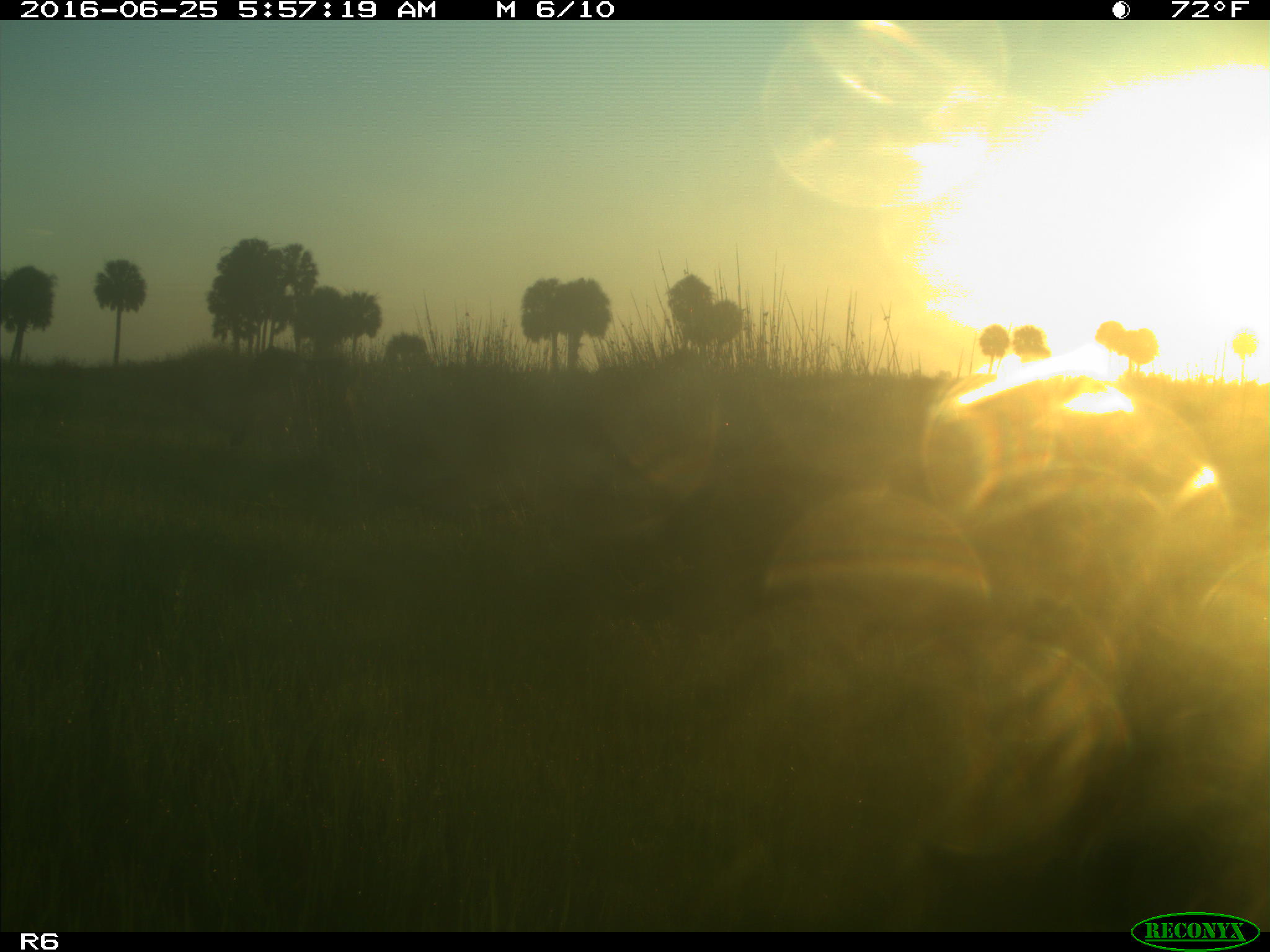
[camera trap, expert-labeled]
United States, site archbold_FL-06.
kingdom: Animalia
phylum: Chordata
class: Mammalia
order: Artiodactyla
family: Bovidae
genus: Bos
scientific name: Bos taurus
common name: domestic cow